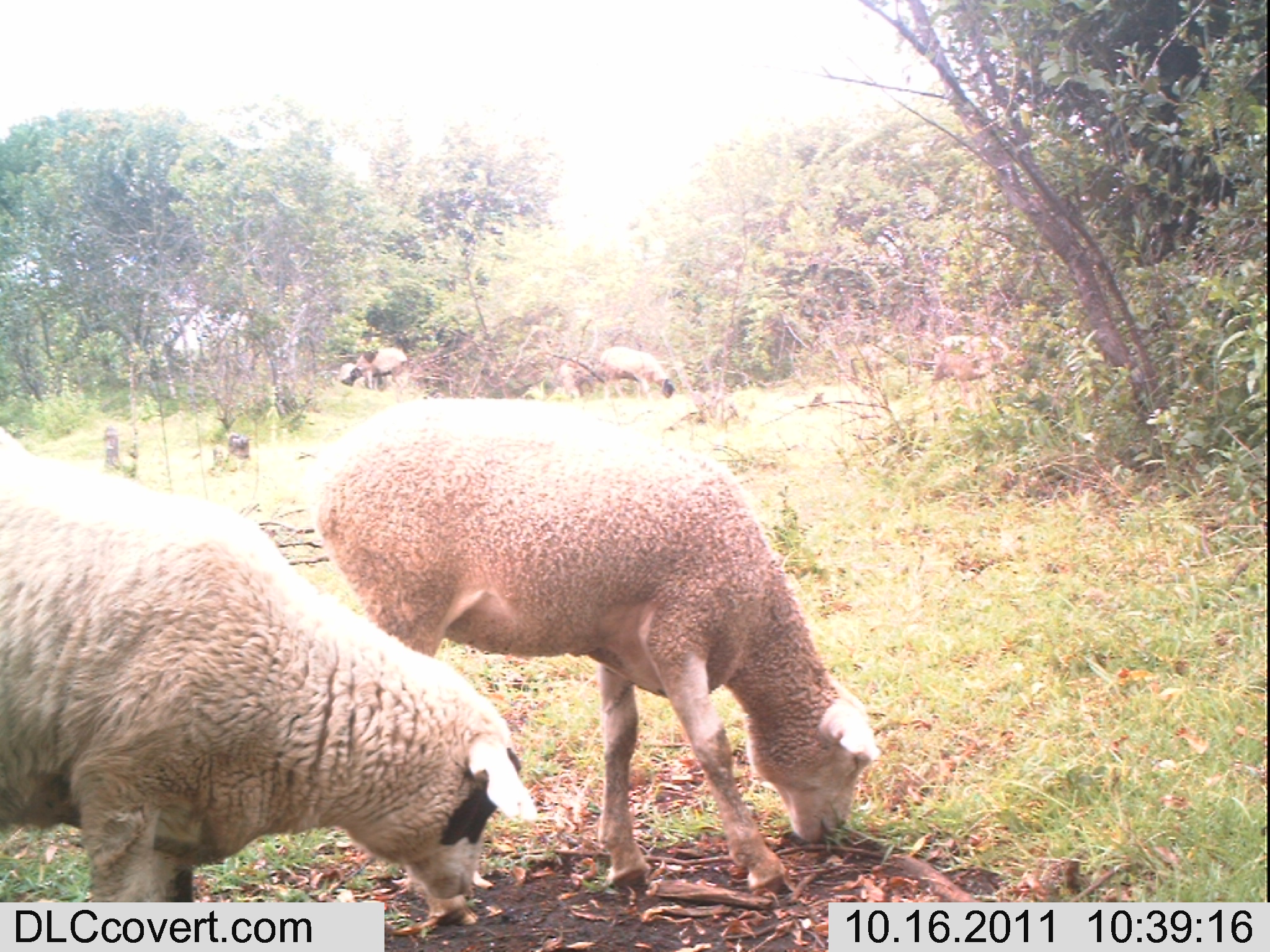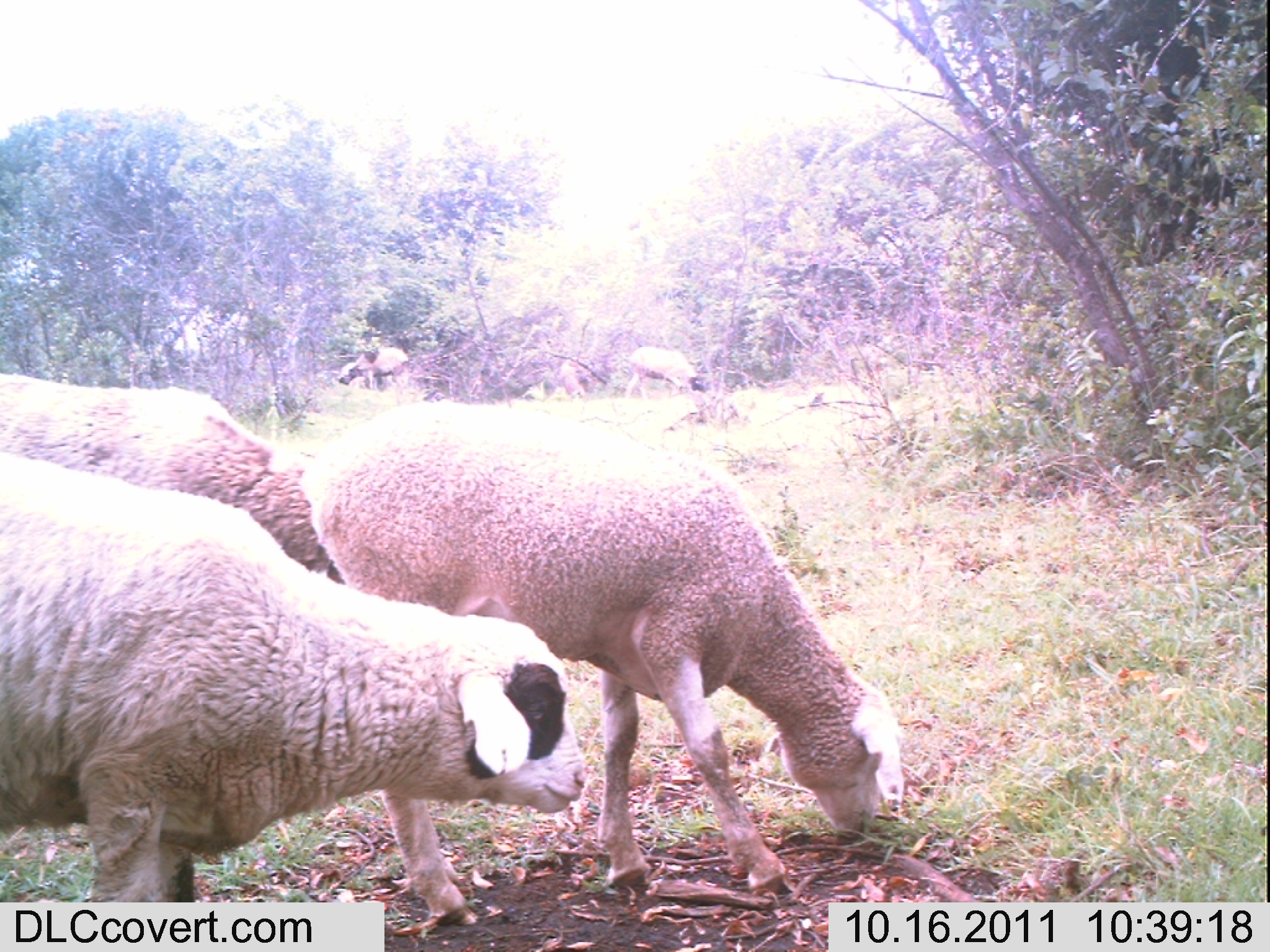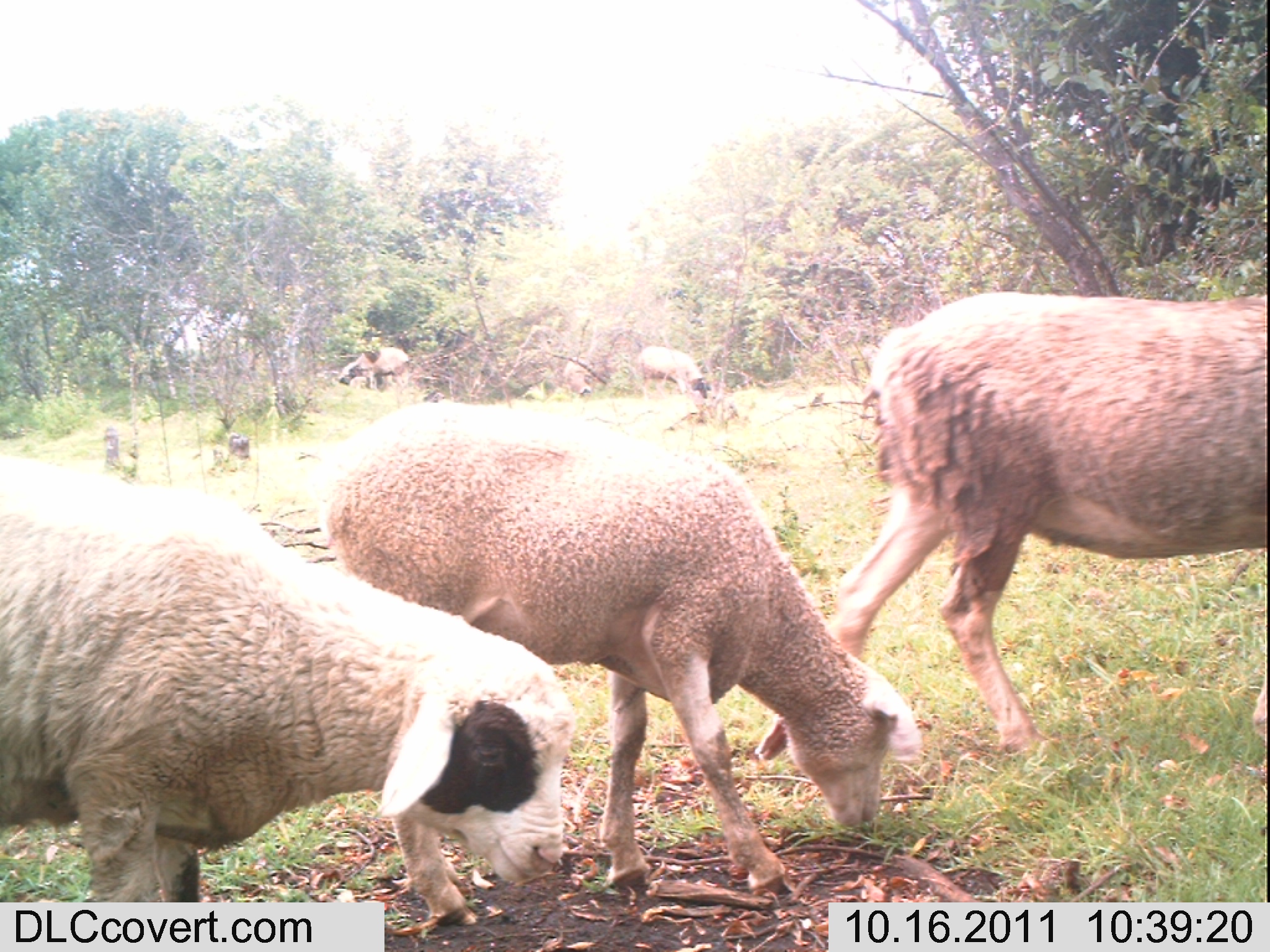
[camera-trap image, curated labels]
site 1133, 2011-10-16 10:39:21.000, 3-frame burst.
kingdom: Animalia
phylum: Chordata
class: Mammalia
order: Artiodactyla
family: Bovidae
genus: Capra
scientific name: Capra aegagrus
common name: wild goat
Capra aegagrus (wild goat), count 4.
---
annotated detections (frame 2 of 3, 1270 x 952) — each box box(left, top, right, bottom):
capra aegagrus: box(297, 400, 904, 924); box(0, 449, 587, 902); box(0, 369, 347, 586); box(622, 346, 706, 402); box(338, 346, 410, 392); box(558, 356, 586, 400)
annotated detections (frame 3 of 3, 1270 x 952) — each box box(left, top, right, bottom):
capra aegagrus: box(300, 400, 922, 923); box(0, 453, 579, 901); box(753, 291, 1267, 761); box(635, 346, 712, 400); box(338, 347, 410, 389); box(563, 357, 591, 397)